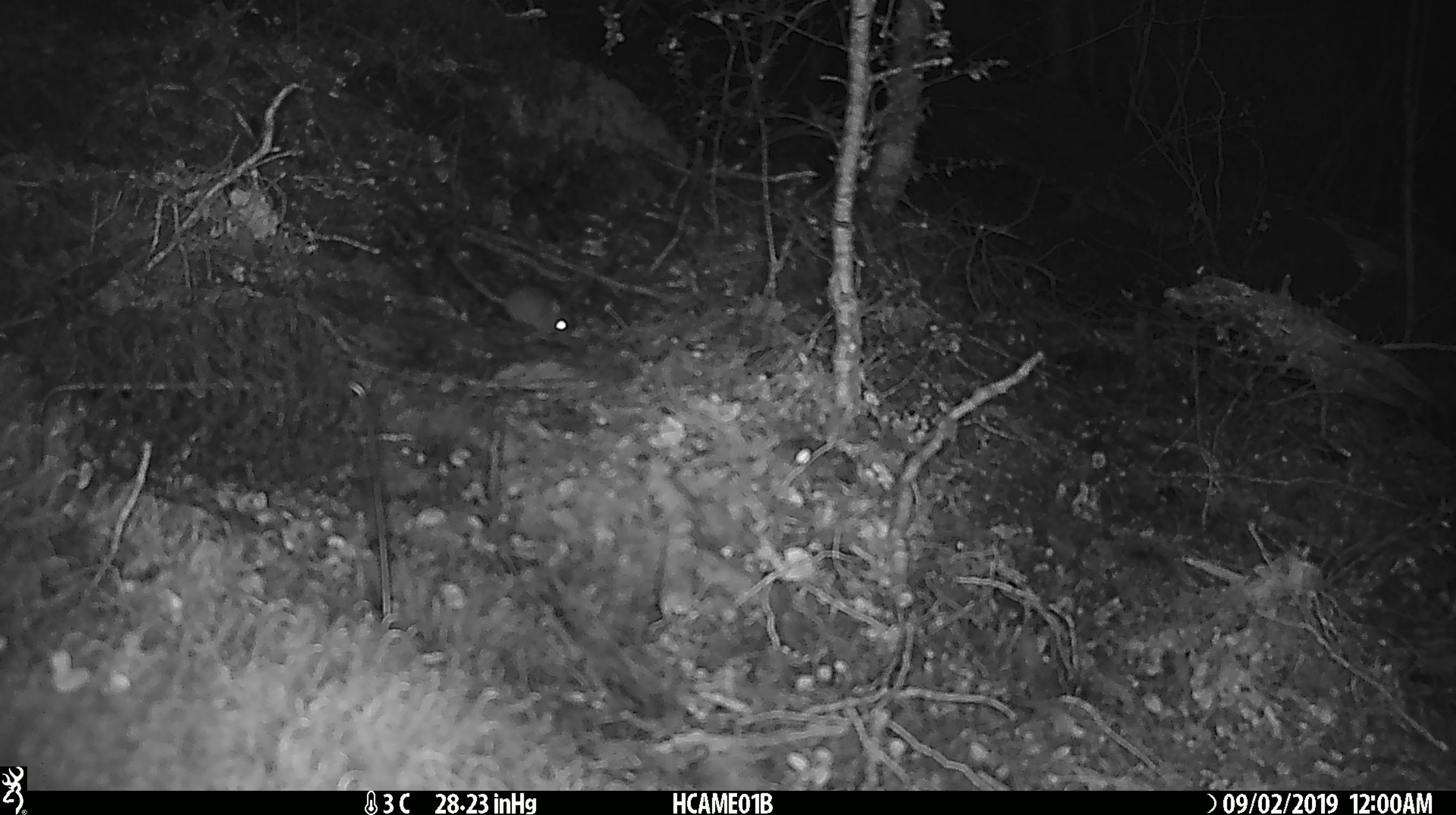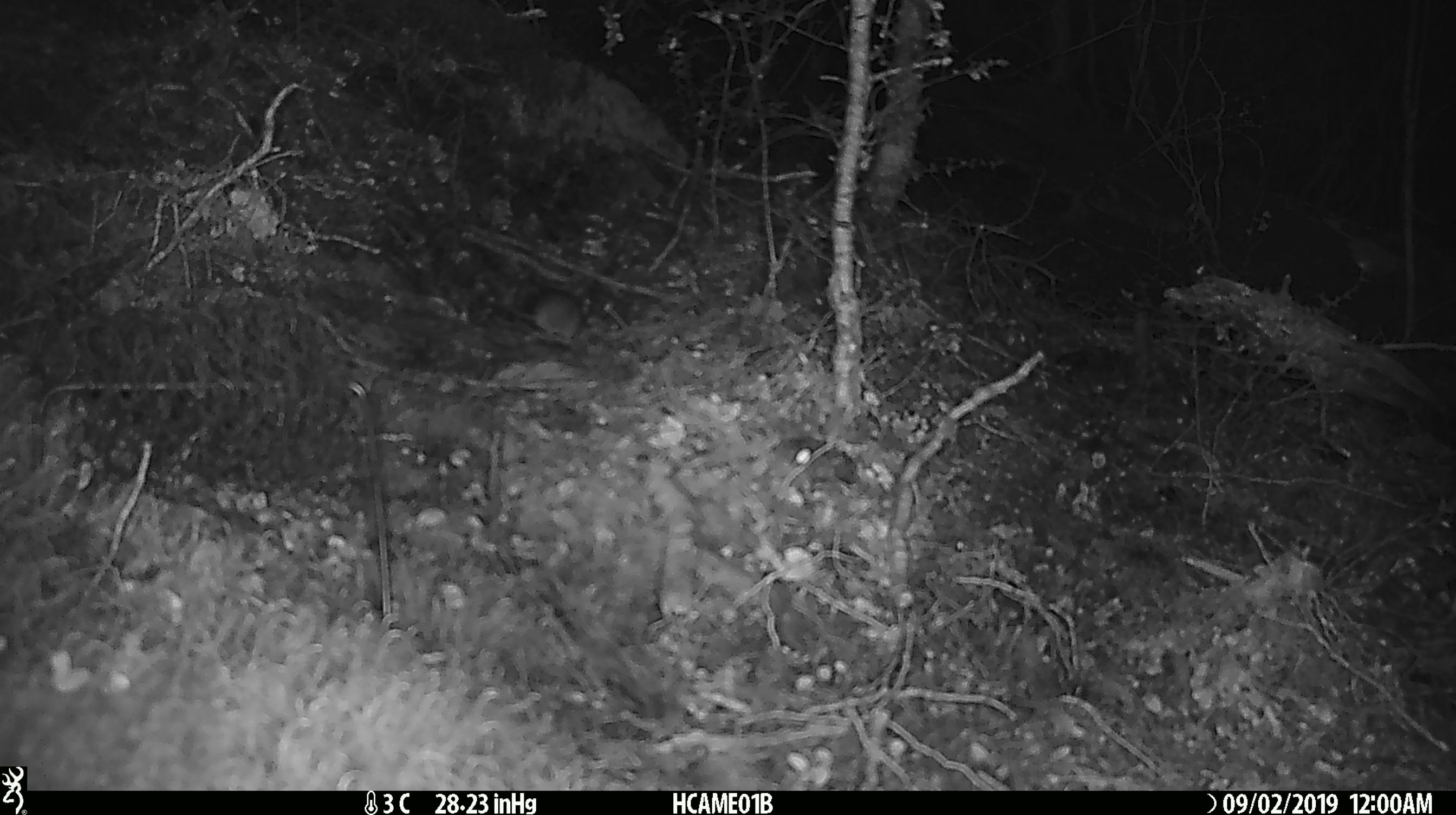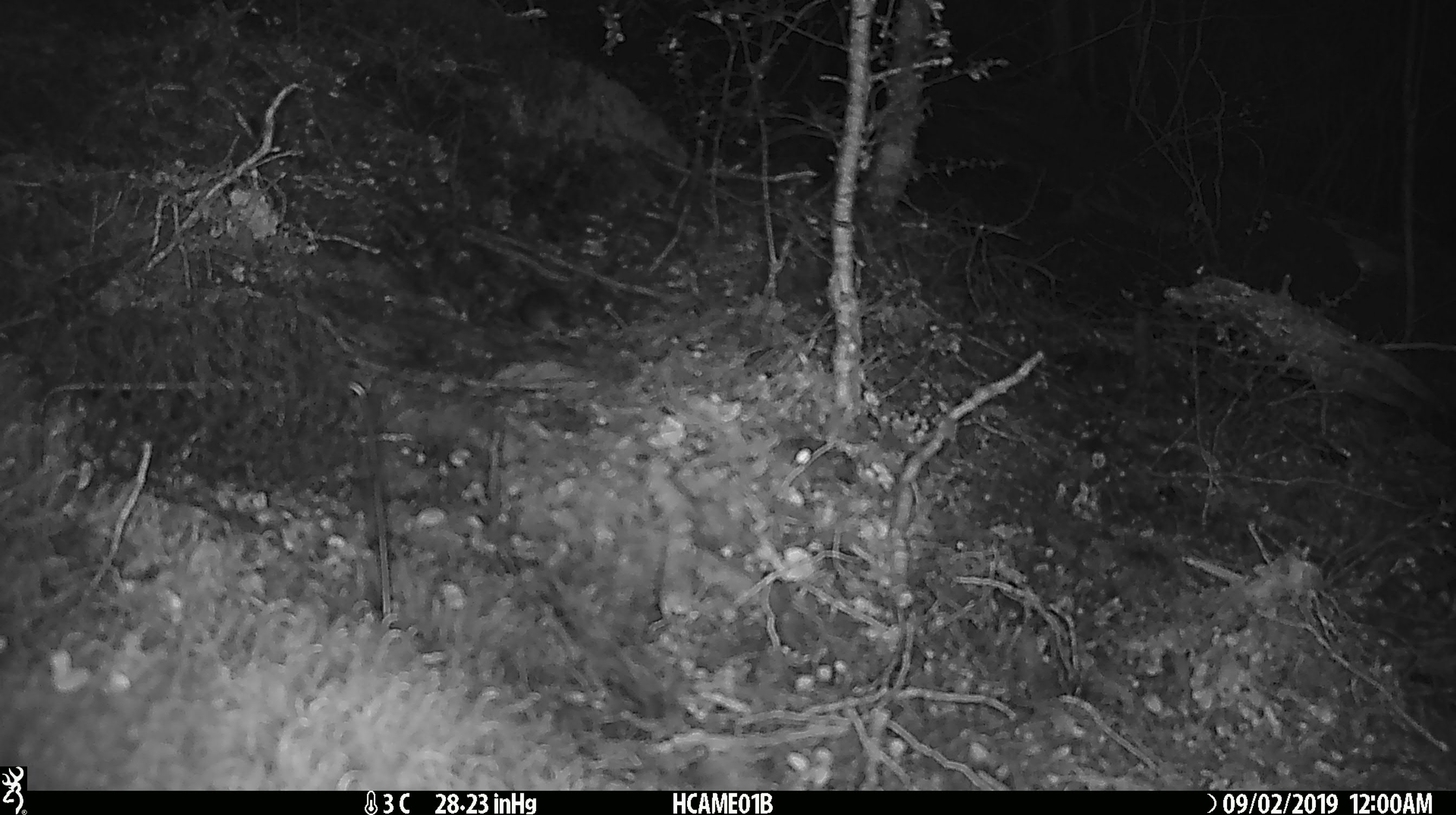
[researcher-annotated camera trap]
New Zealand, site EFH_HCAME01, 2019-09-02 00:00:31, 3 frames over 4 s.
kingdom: Animalia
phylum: Chordata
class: Mammalia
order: Rodentia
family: Muridae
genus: Mus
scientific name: Mus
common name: mouse